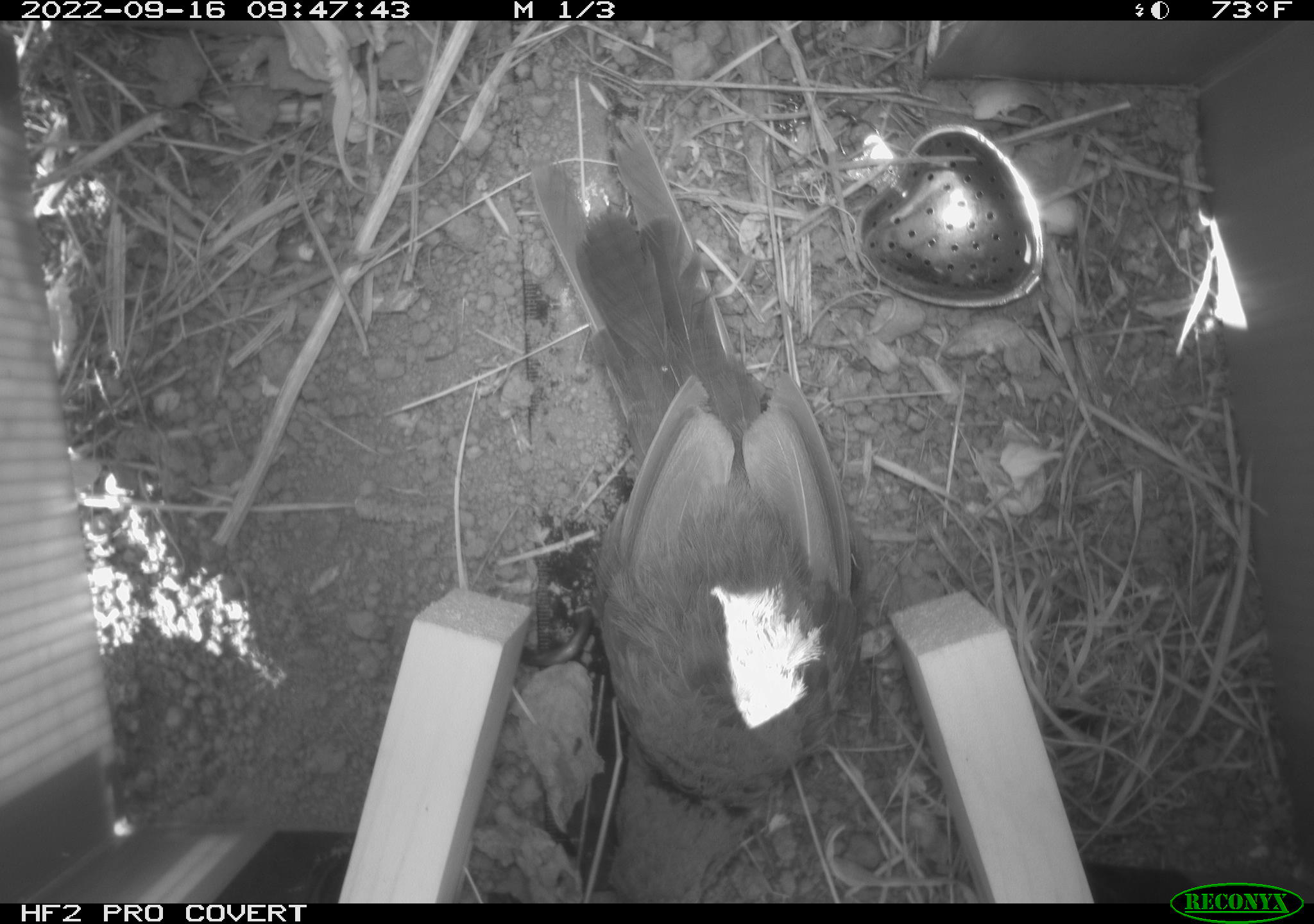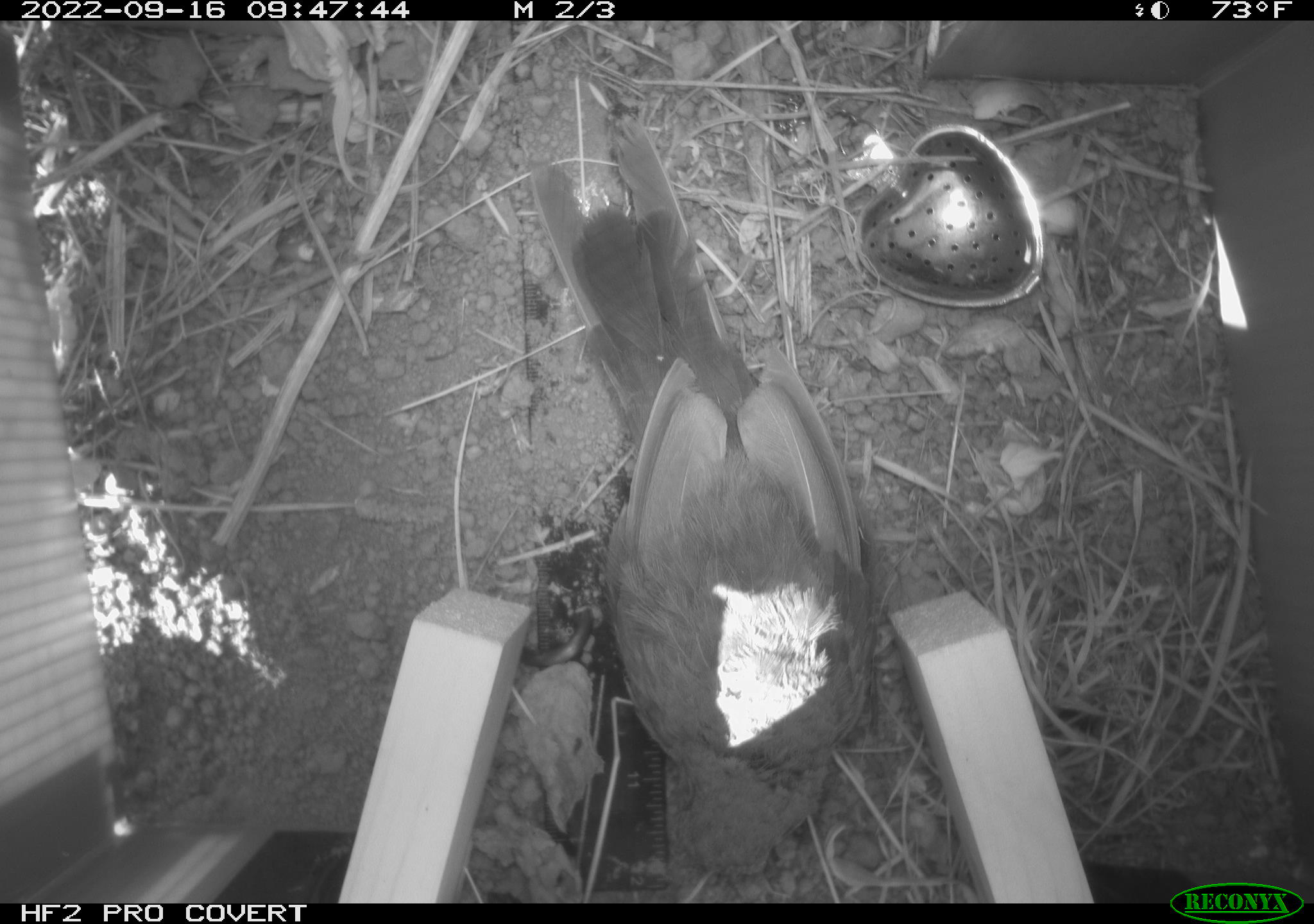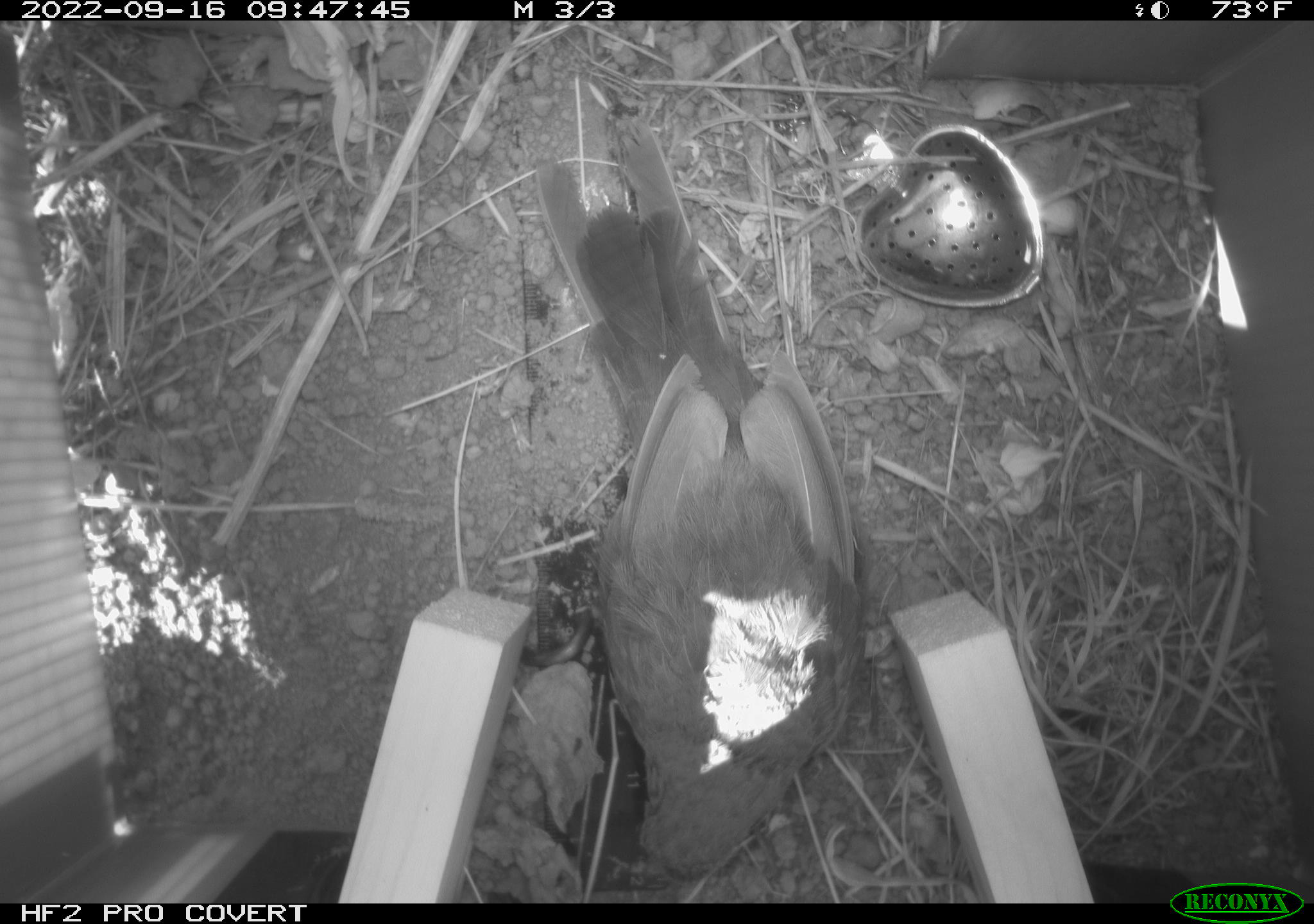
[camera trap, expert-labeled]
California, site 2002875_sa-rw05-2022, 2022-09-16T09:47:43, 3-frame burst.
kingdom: Animalia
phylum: Chordata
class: Aves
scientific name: Aves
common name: bird